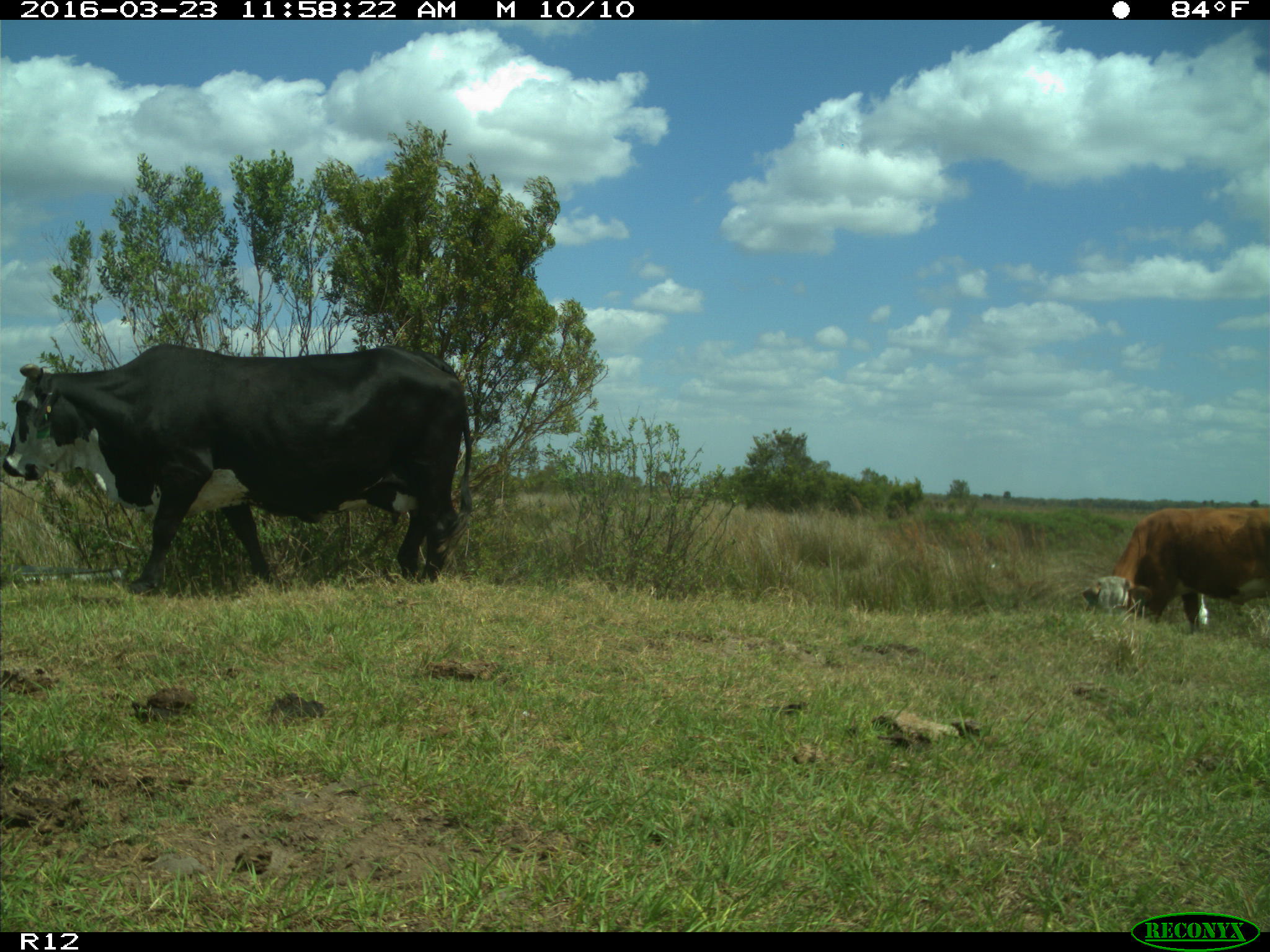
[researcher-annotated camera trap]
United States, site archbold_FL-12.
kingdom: Animalia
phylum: Chordata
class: Mammalia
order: Artiodactyla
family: Bovidae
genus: Bos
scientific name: Bos taurus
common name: domestic cow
Bos taurus (domestic cow).